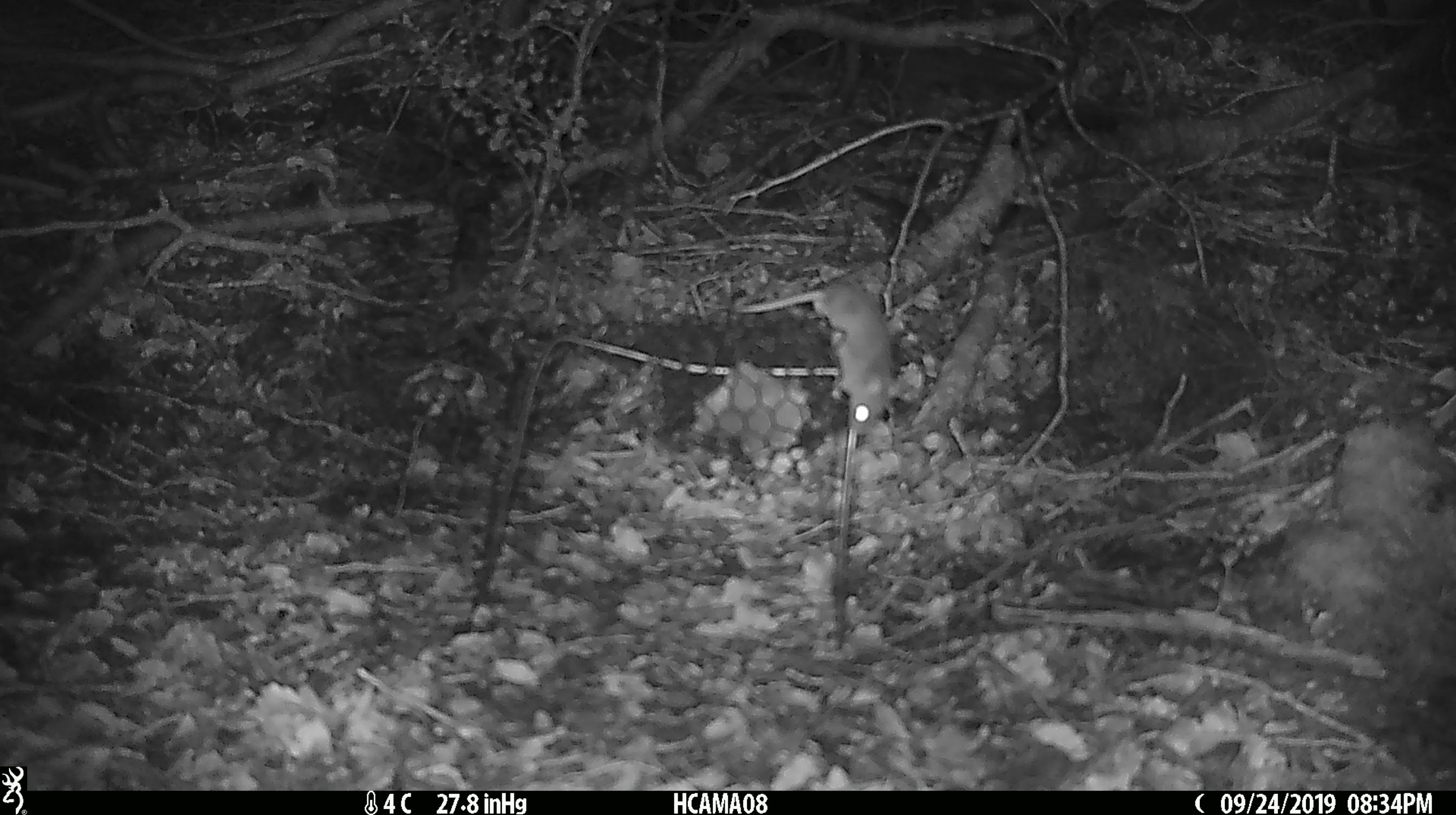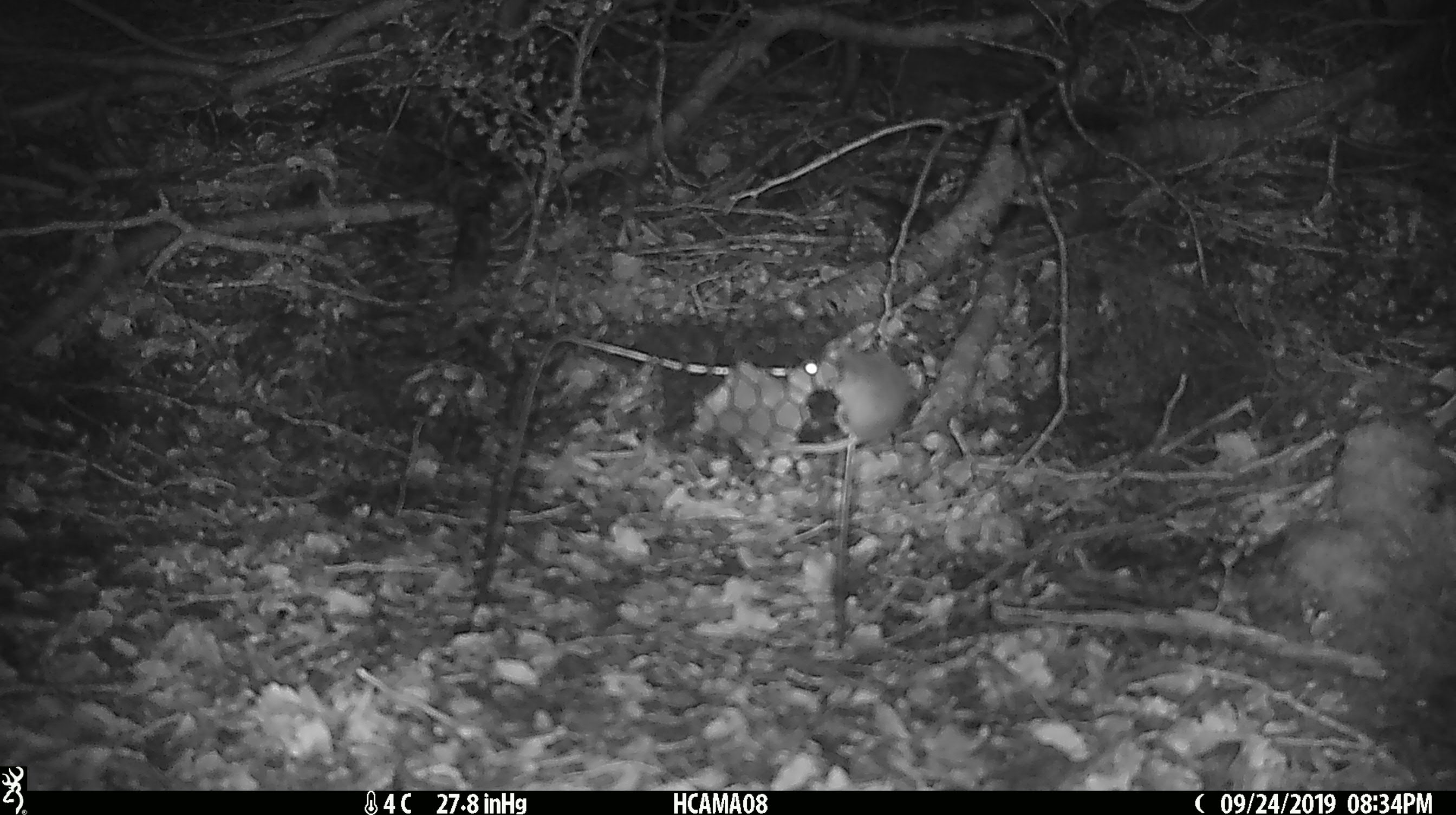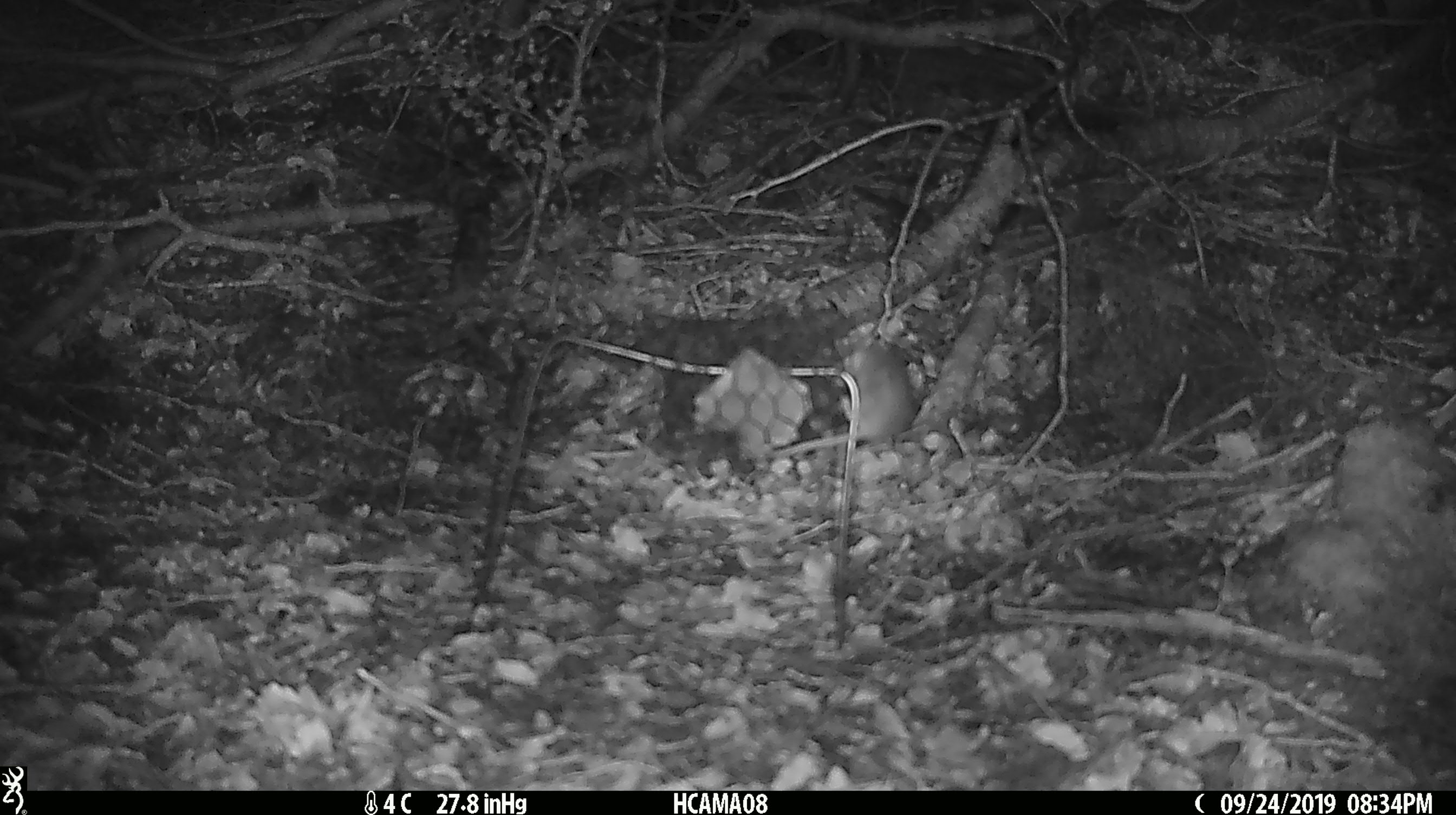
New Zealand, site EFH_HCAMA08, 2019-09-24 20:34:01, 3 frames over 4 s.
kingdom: Animalia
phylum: Chordata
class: Mammalia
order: Rodentia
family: Muridae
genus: Mus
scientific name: Mus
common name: mouse